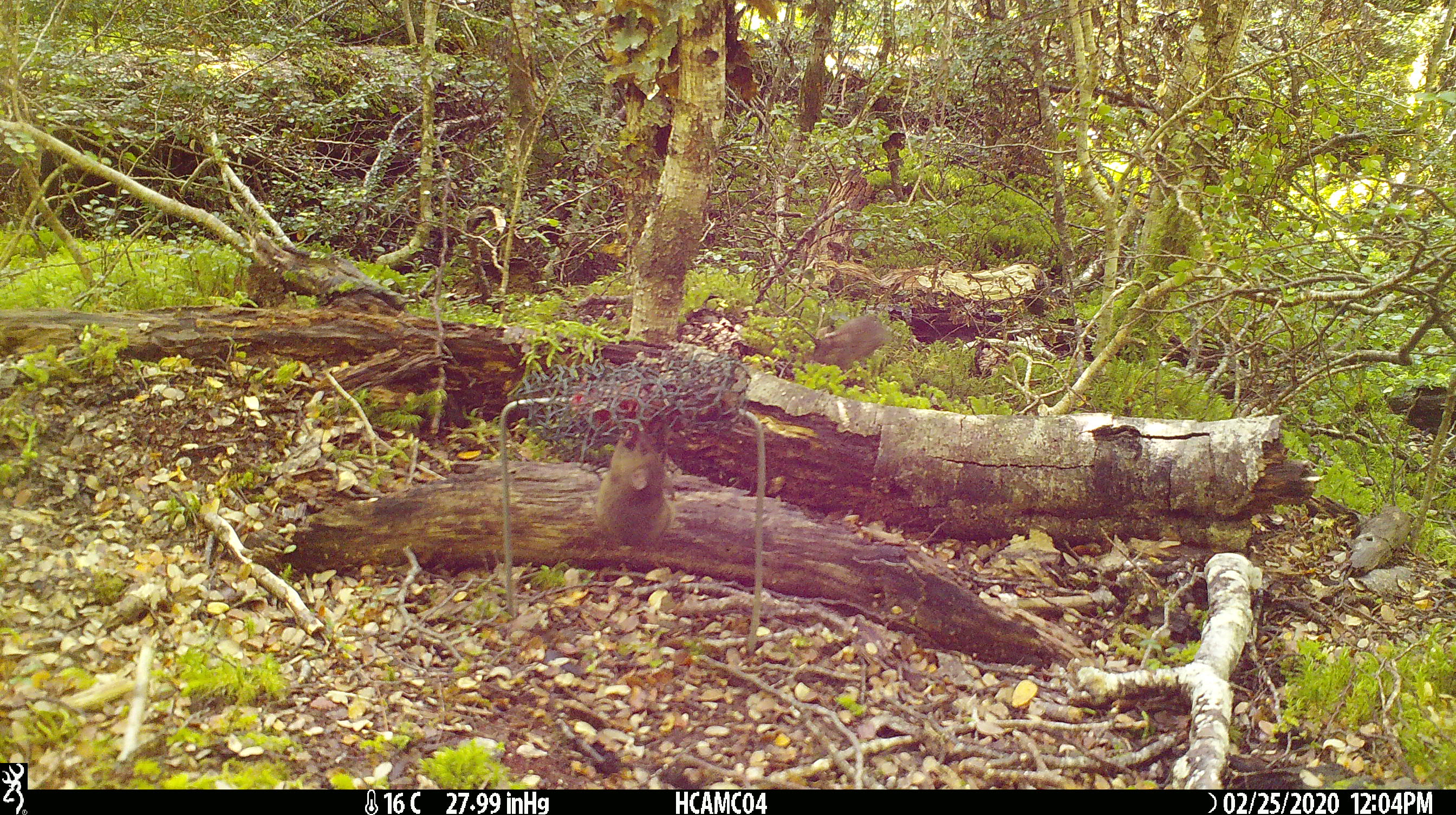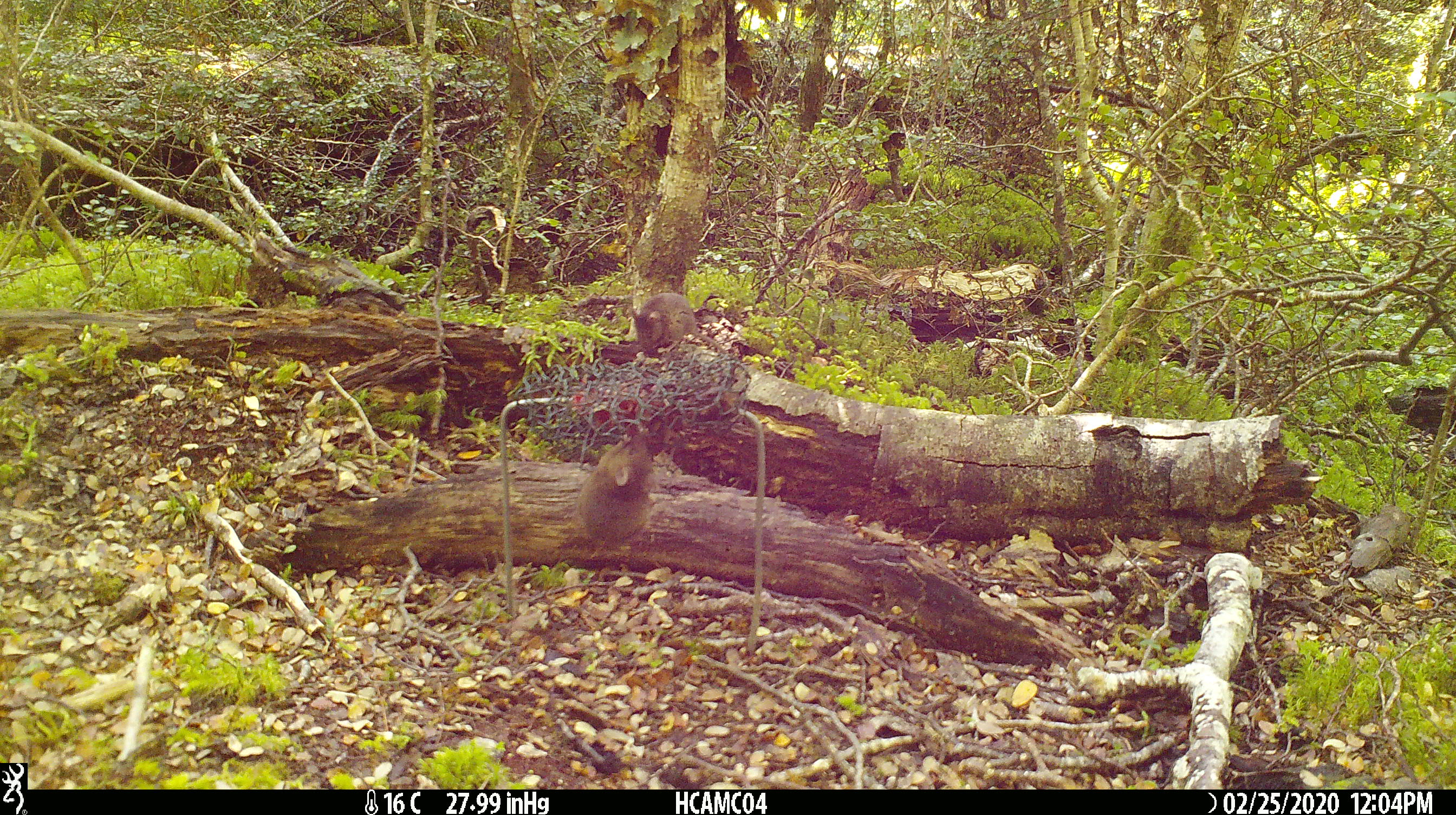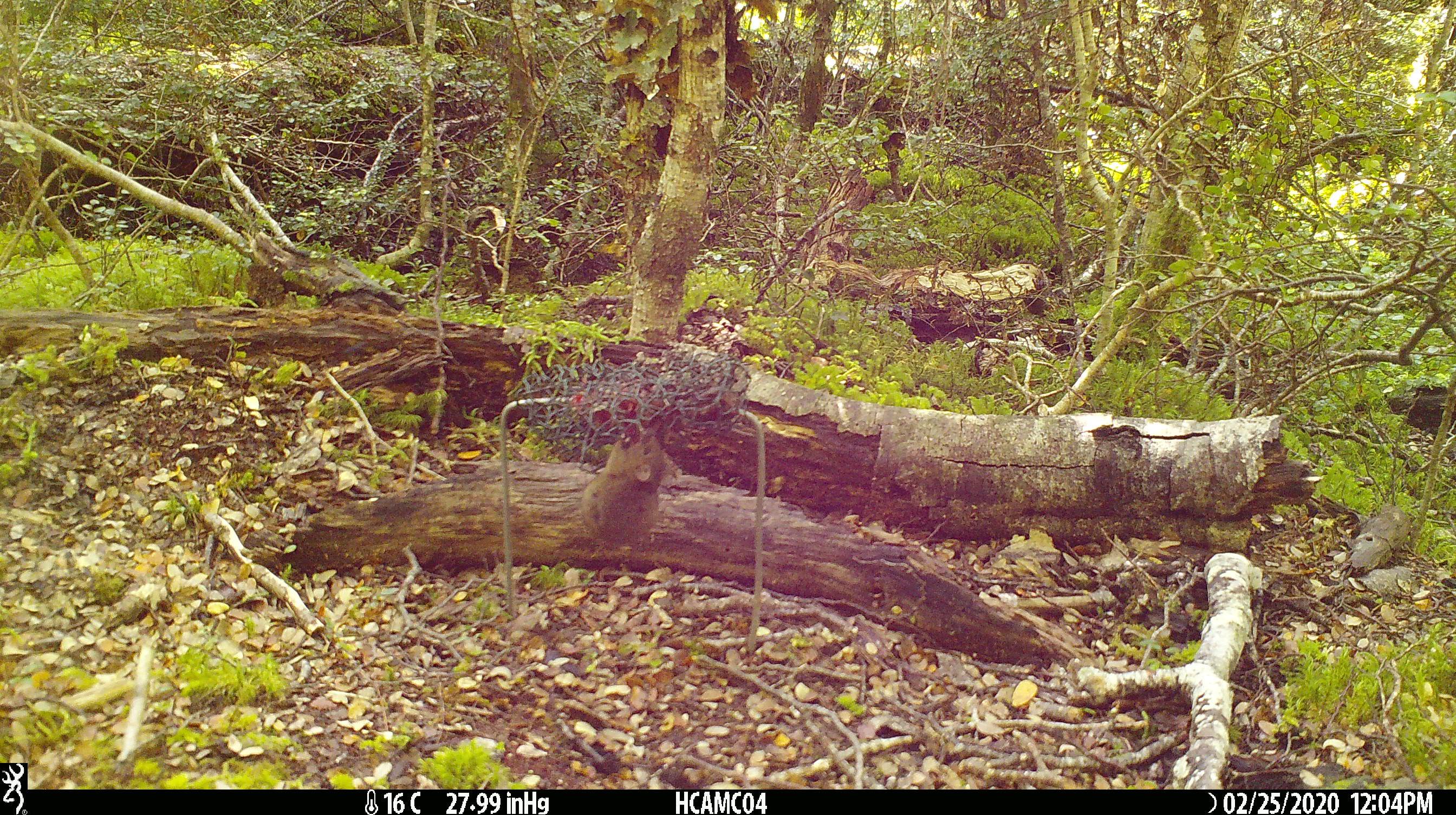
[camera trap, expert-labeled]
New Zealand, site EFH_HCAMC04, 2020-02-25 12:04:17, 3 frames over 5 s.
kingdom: Animalia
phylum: Chordata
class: Mammalia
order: Rodentia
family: Muridae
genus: Mus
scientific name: Mus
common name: mouse